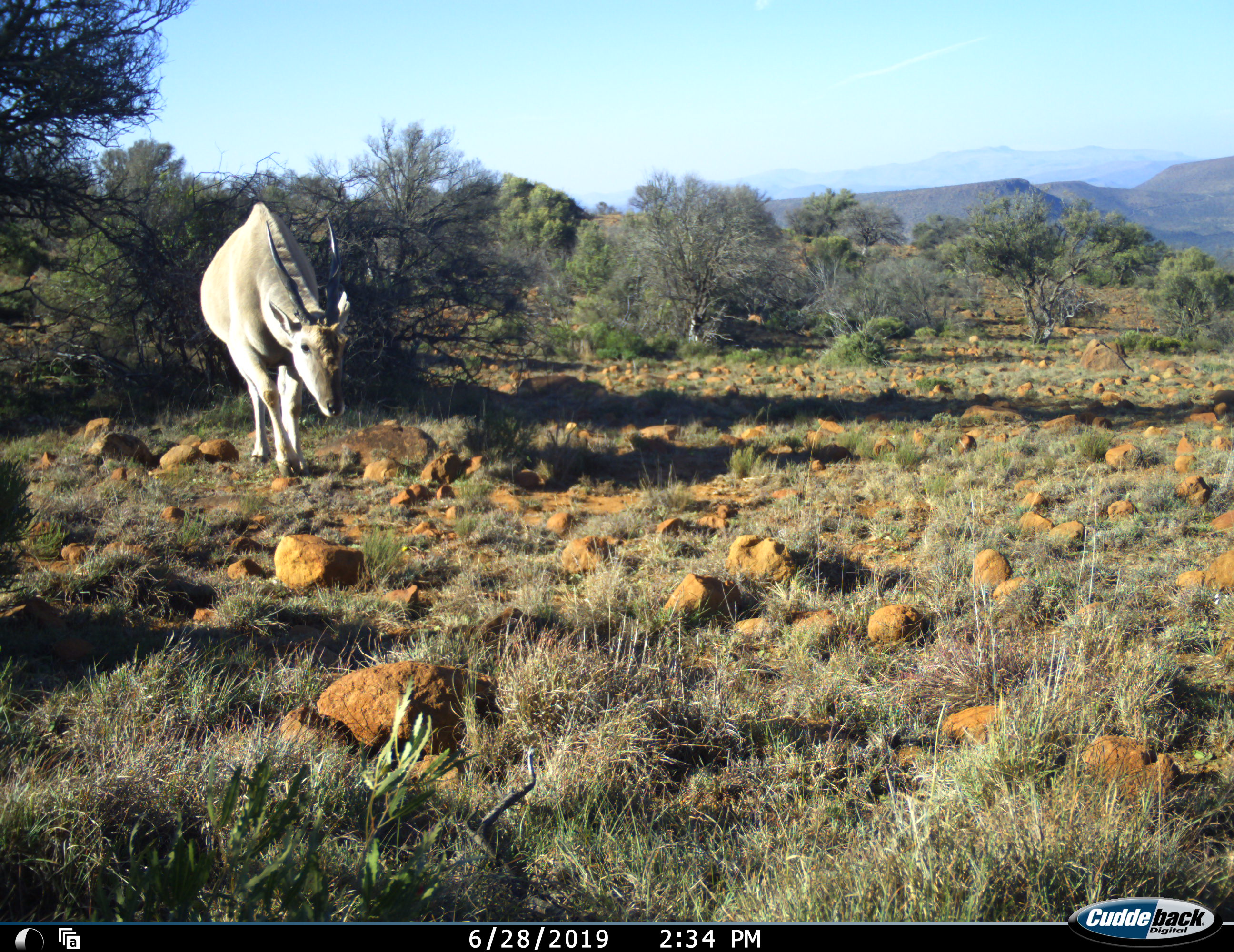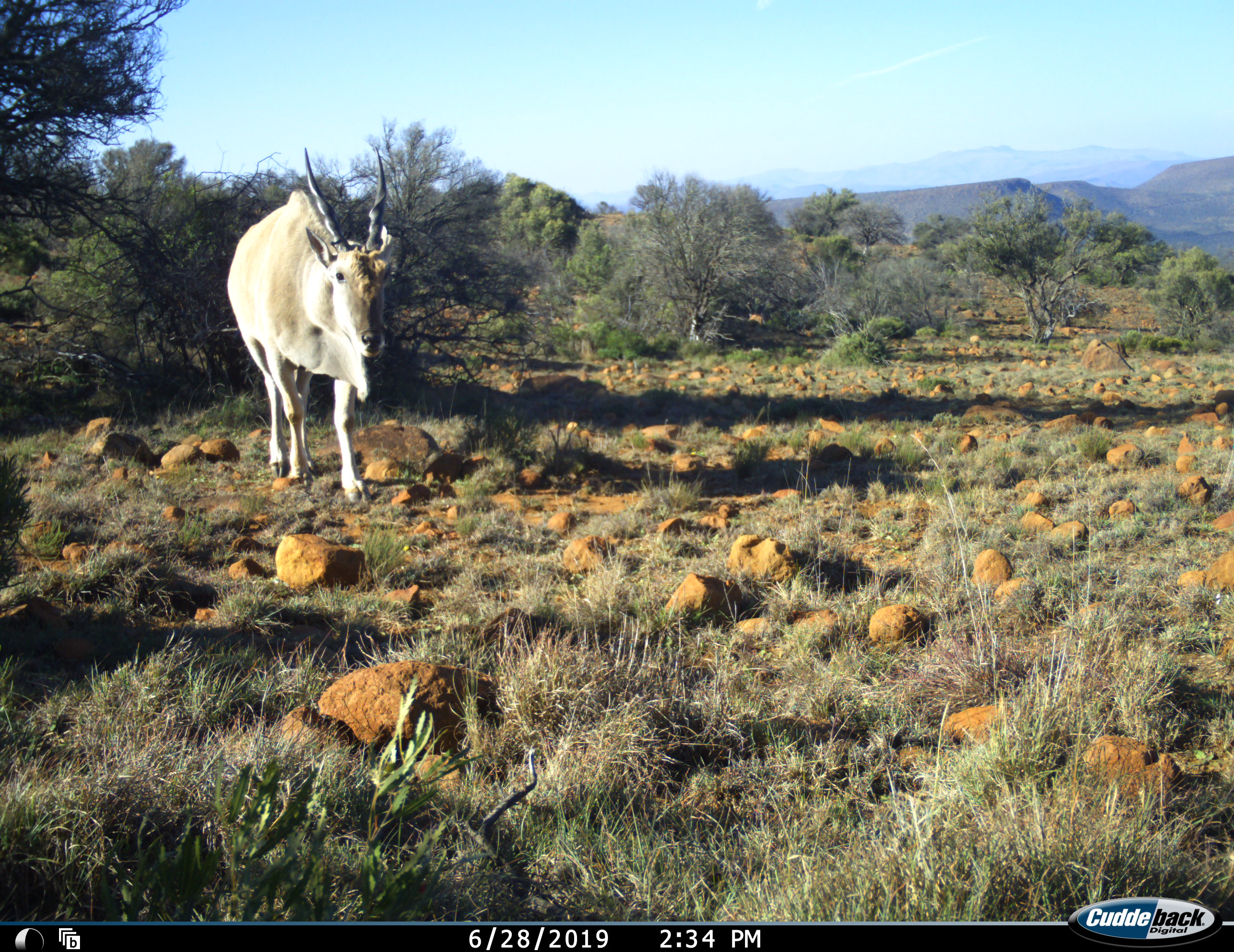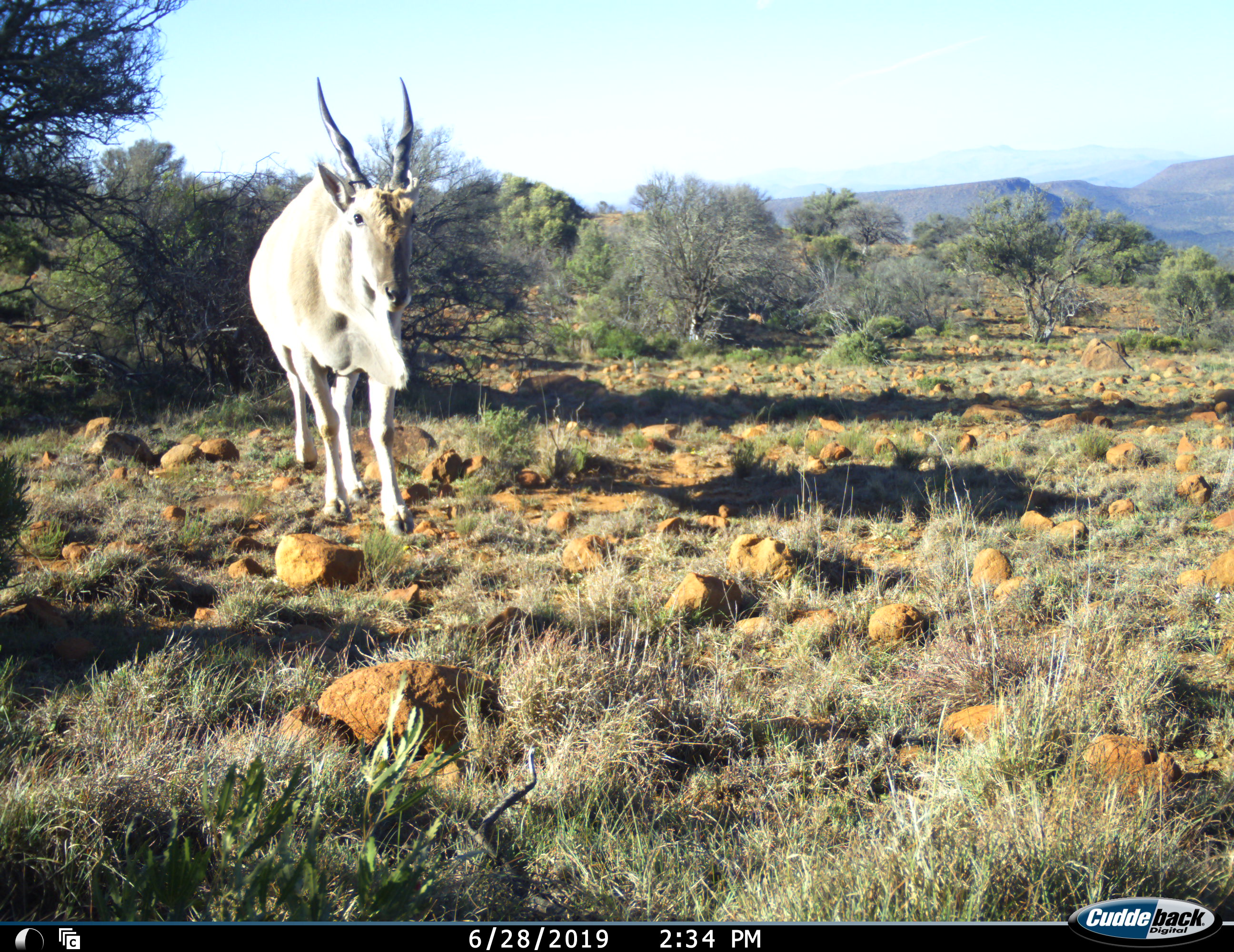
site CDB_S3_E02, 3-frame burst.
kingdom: Animalia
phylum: Chordata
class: Mammalia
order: Artiodactyla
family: Bovidae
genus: Tragelaphus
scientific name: Tragelaphus oryx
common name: eland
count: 1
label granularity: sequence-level